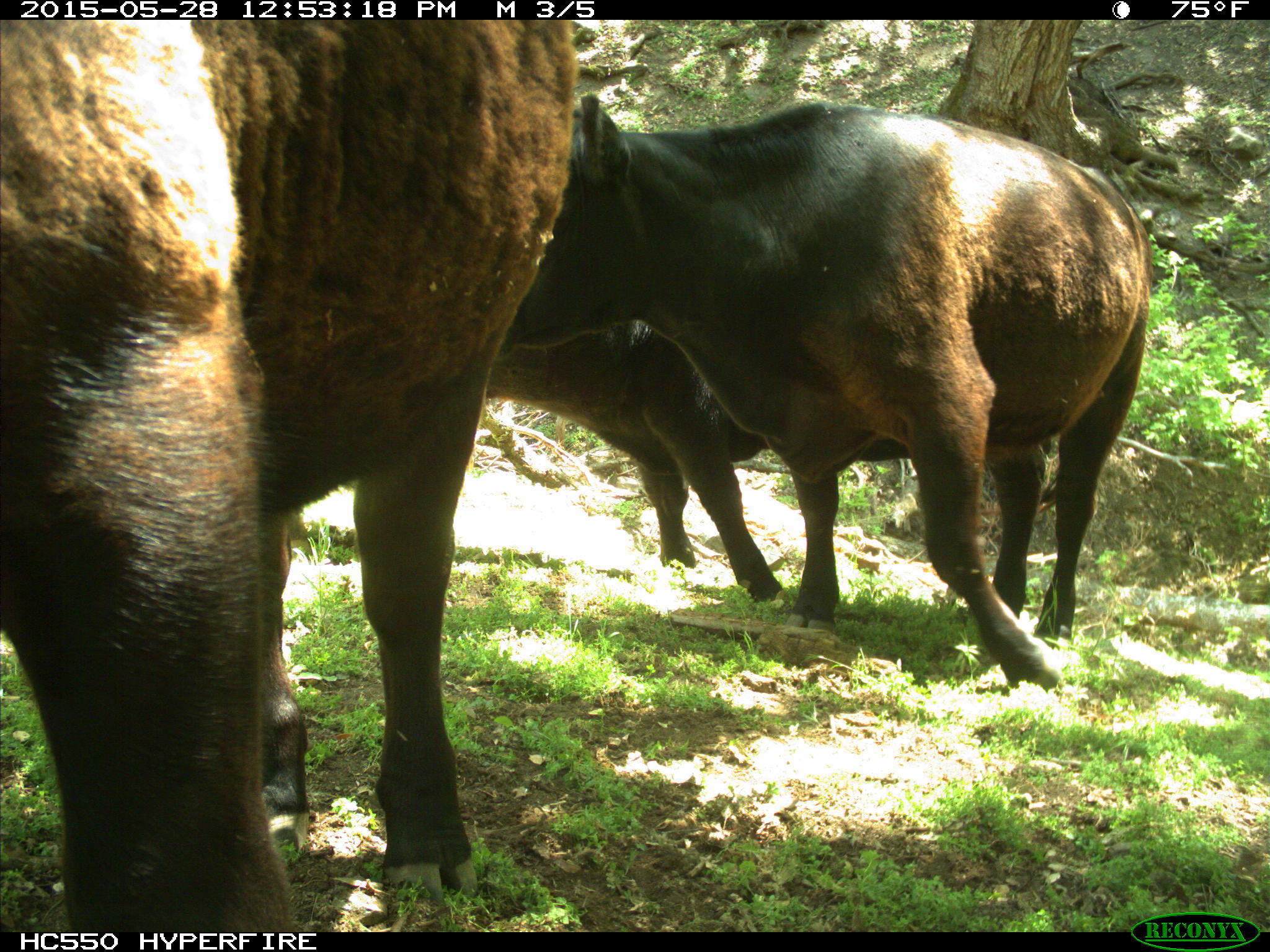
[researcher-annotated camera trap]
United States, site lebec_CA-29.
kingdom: Animalia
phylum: Chordata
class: Mammalia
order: Artiodactyla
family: Bovidae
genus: Bos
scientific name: Bos taurus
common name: domestic cow